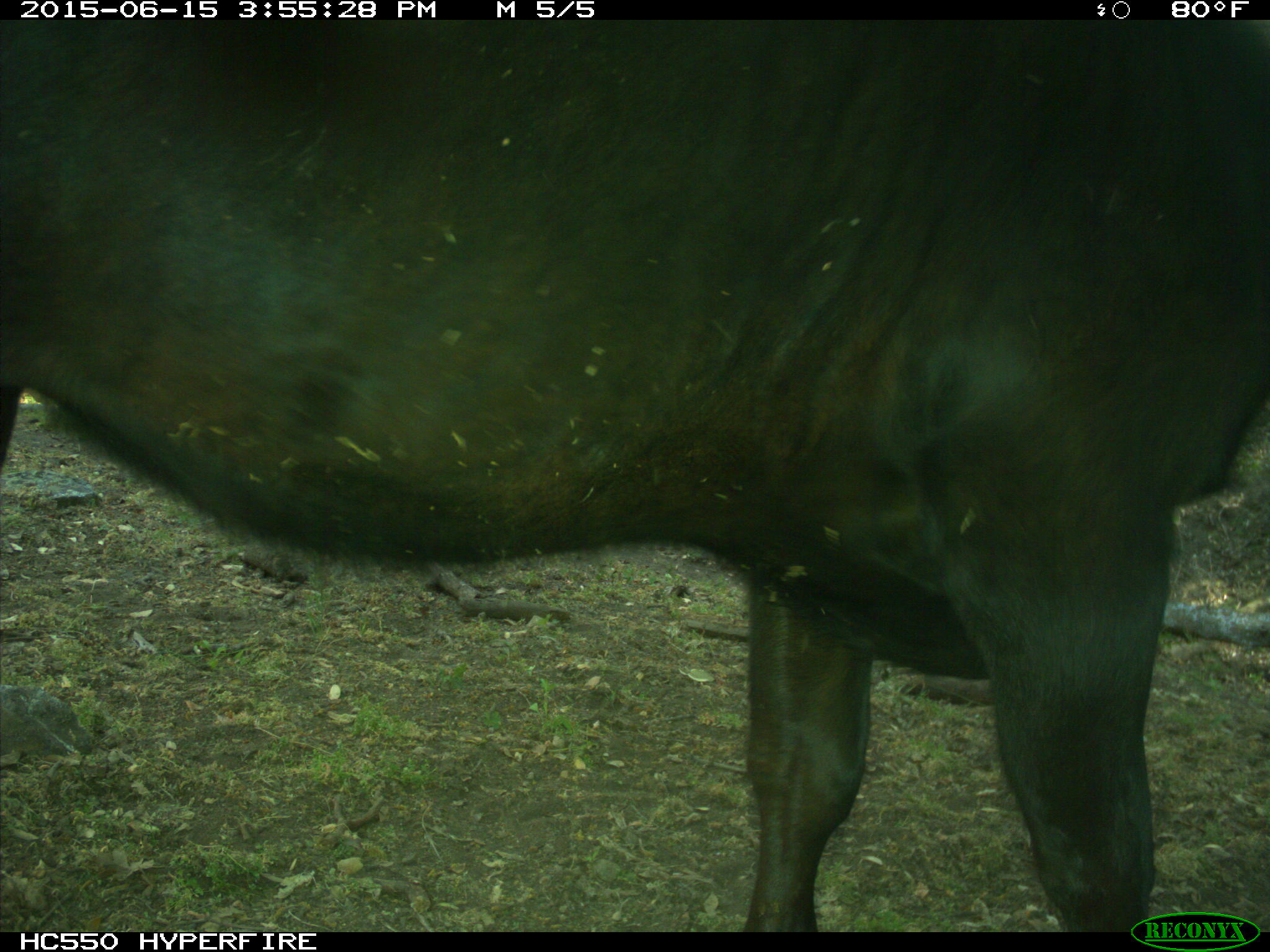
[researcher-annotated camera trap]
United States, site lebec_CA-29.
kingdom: Animalia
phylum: Chordata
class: Mammalia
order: Artiodactyla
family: Bovidae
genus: Bos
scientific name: Bos taurus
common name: domestic cow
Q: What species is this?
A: Bos taurus (domestic cow).